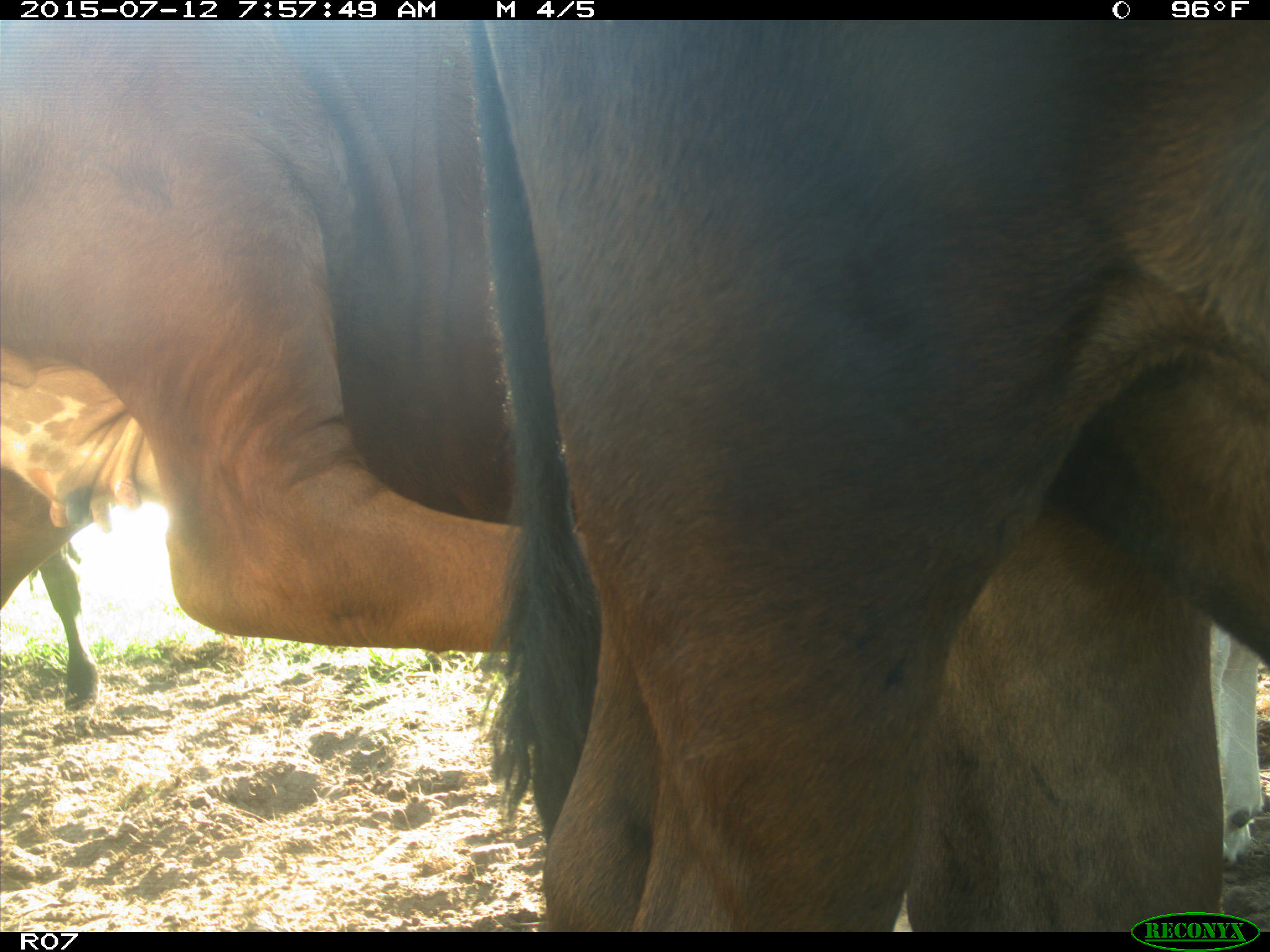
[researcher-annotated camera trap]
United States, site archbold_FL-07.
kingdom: Animalia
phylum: Chordata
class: Mammalia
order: Artiodactyla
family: Bovidae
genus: Bos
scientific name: Bos taurus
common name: domestic cow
Bos taurus (domestic cow).